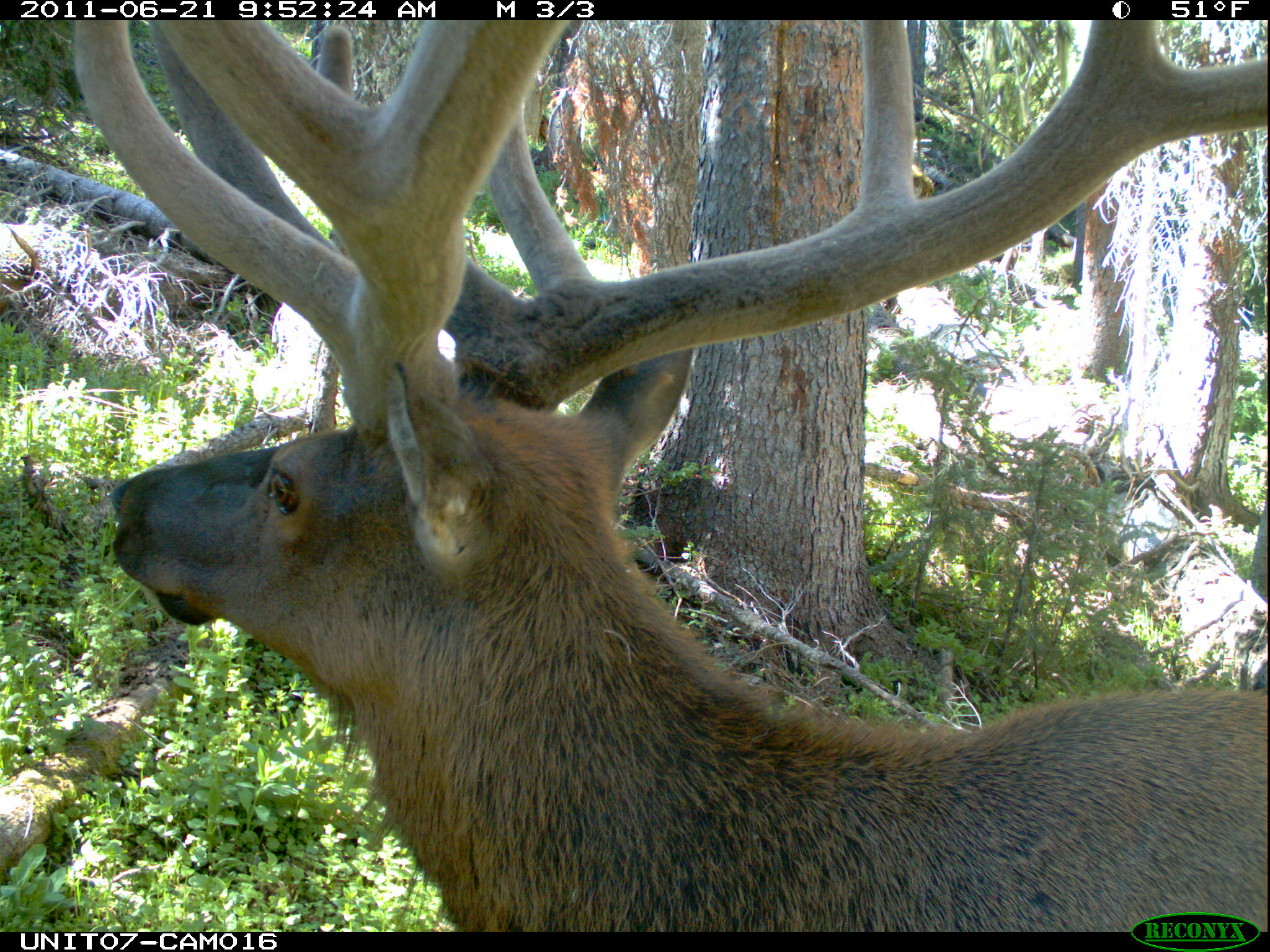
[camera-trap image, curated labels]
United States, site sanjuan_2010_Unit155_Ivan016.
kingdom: Animalia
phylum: Chordata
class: Mammalia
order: Artiodactyla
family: Cervidae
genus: Cervus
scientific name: Cervus elaphus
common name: red deer